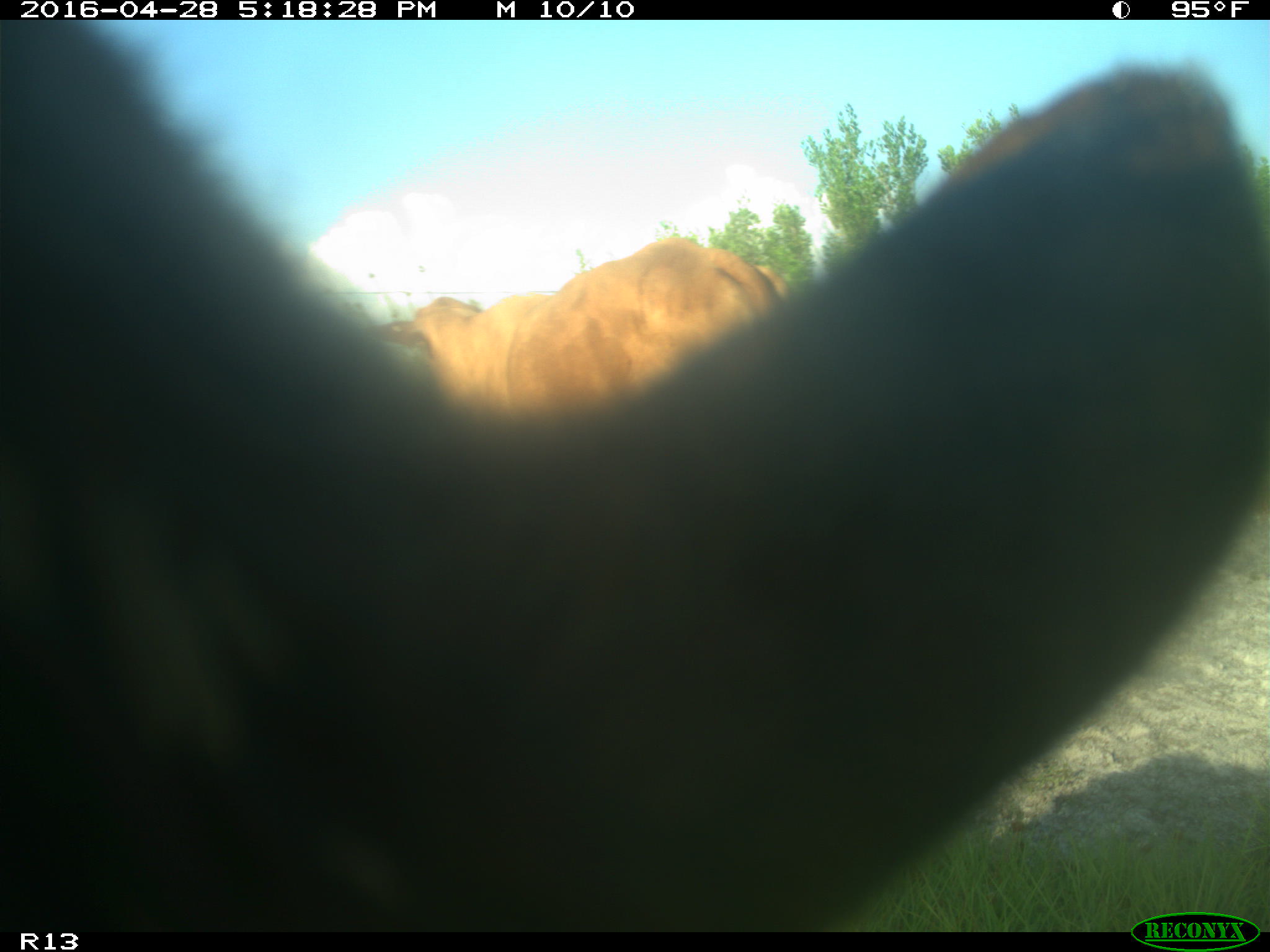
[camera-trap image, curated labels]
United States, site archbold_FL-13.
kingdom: Animalia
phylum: Chordata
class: Mammalia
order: Artiodactyla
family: Bovidae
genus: Bos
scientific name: Bos taurus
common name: domestic cow